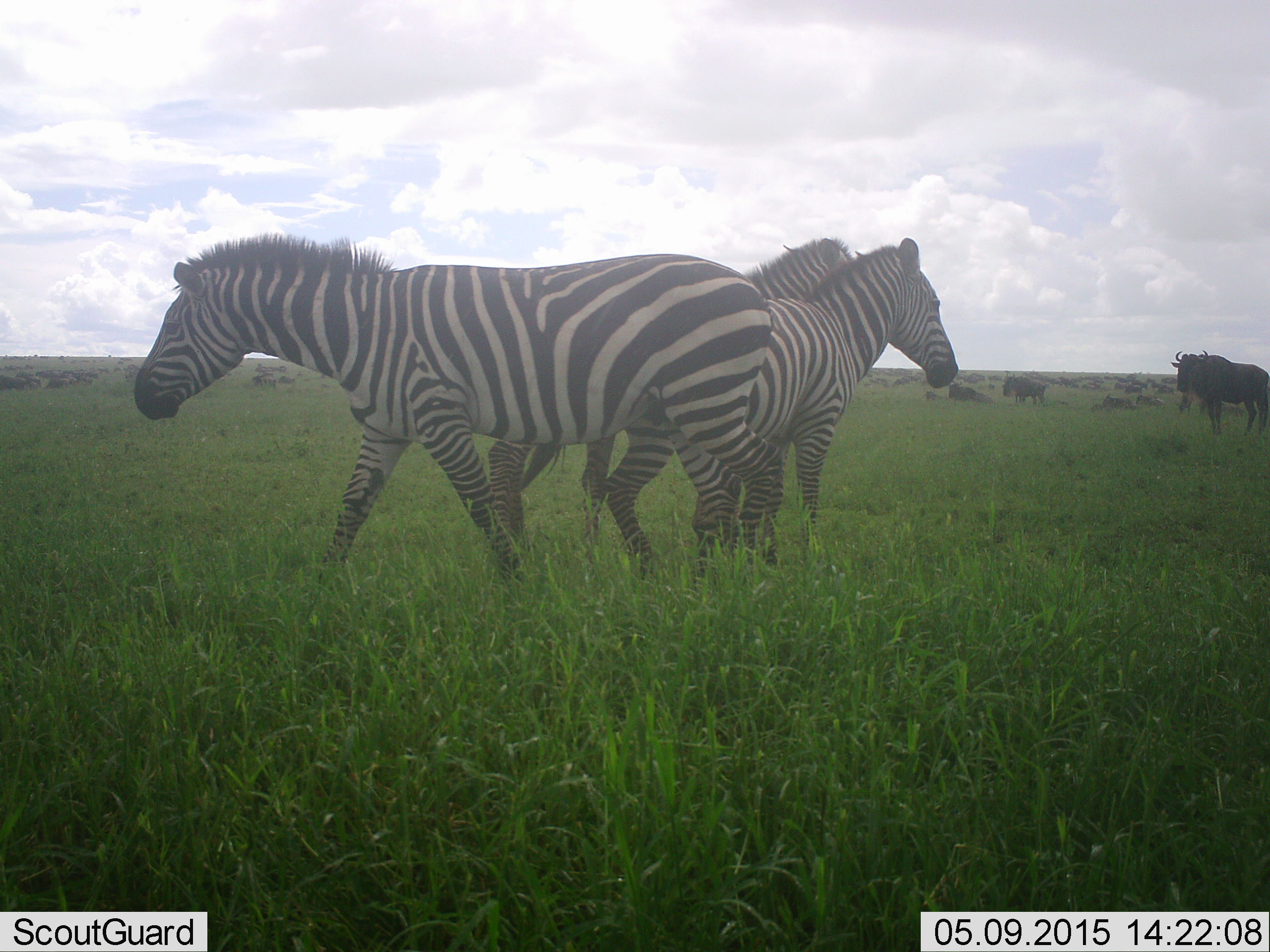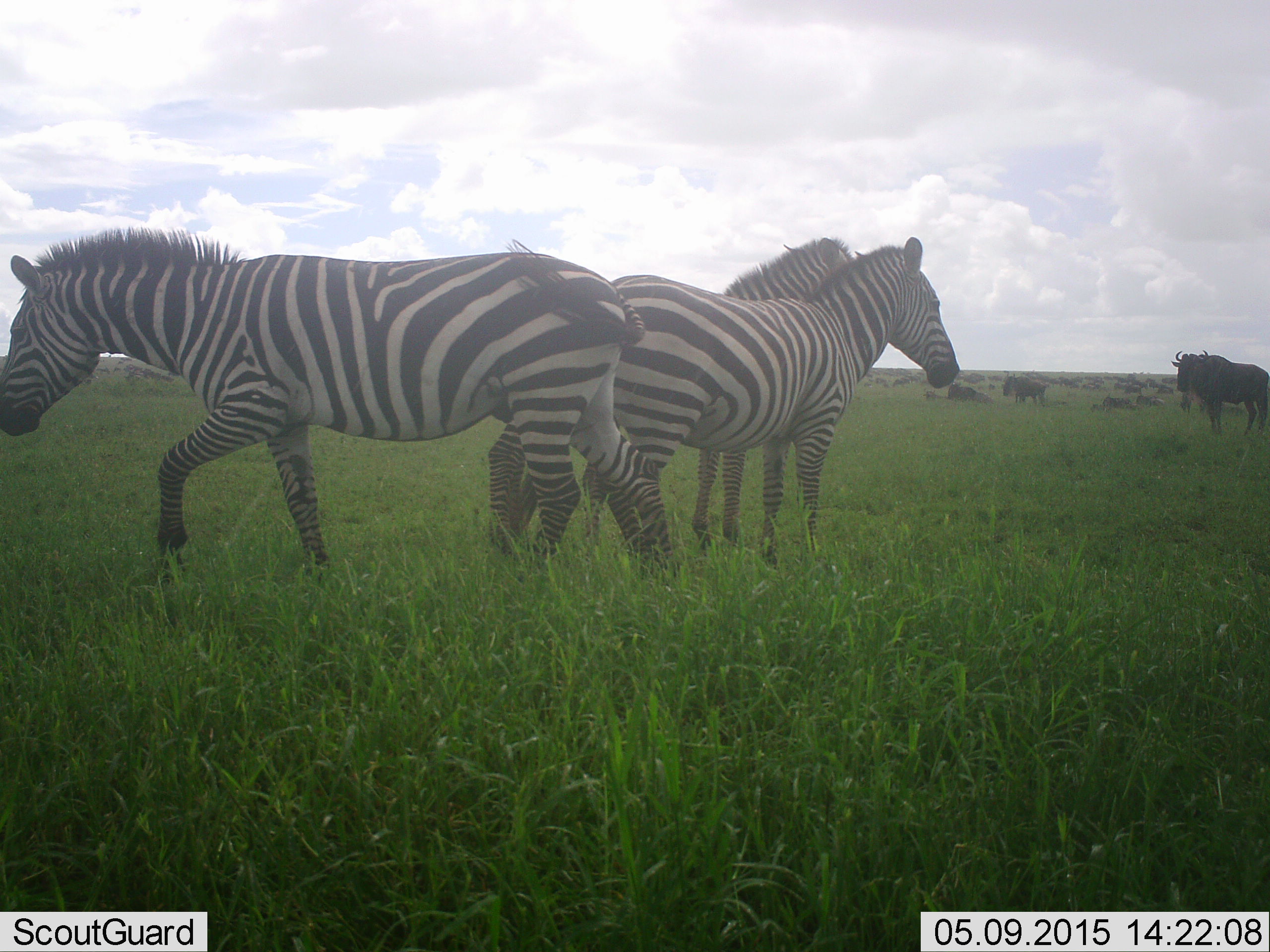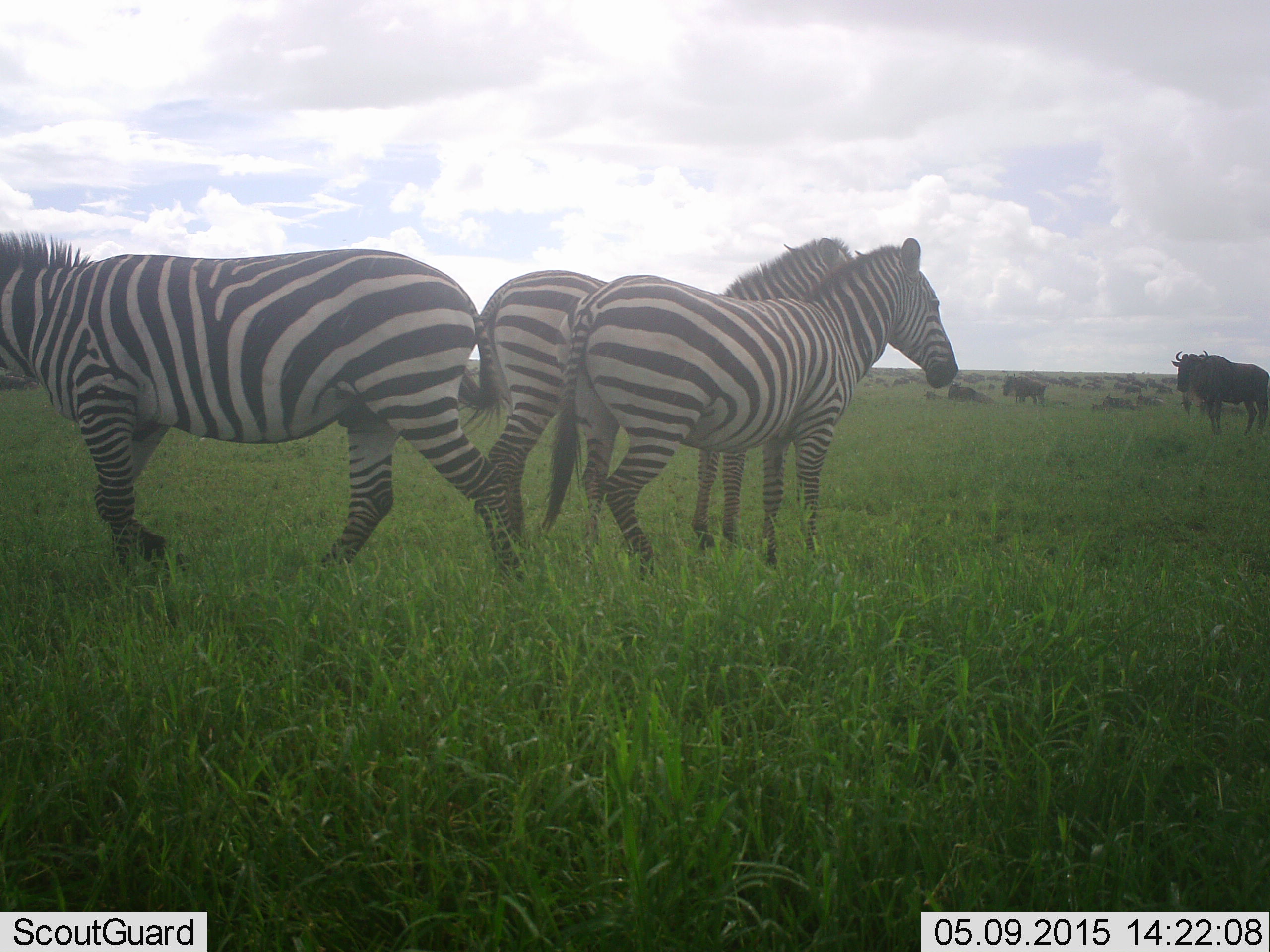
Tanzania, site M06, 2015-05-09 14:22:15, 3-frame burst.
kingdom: Animalia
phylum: Chordata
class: Mammalia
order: Artiodactyla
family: Bovidae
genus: Connochaetes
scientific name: Connochaetes taurinus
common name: blue wildebeest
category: wildebeest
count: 11-50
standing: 100%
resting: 40%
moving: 10%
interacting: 0%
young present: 0%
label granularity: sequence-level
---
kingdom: Animalia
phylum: Chordata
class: Mammalia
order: Perissodactyla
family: Equidae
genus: Equus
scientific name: Equus quagga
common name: plains zebra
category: zebra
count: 3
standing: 92%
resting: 0%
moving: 83%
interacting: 0%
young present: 0%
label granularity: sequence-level